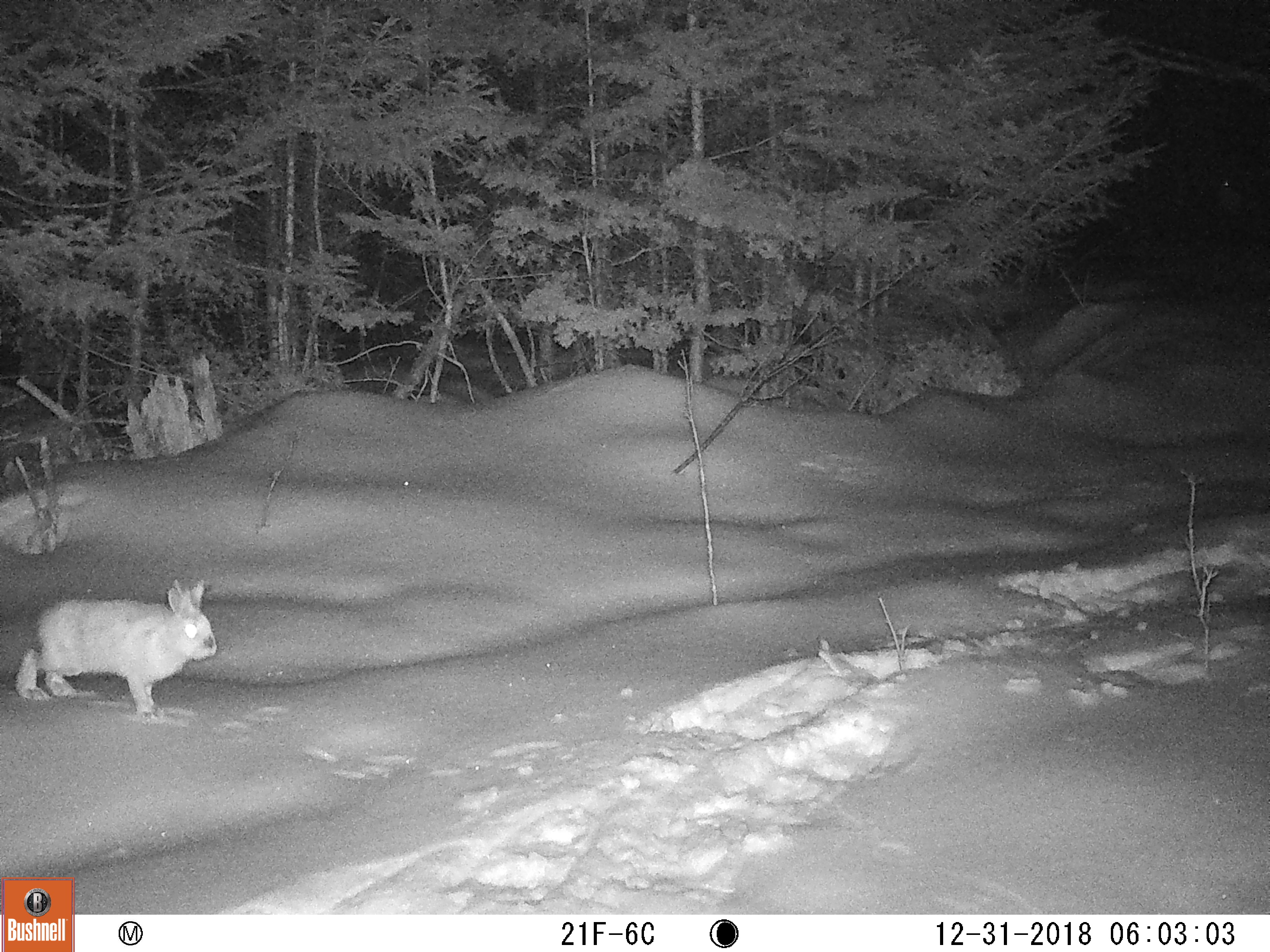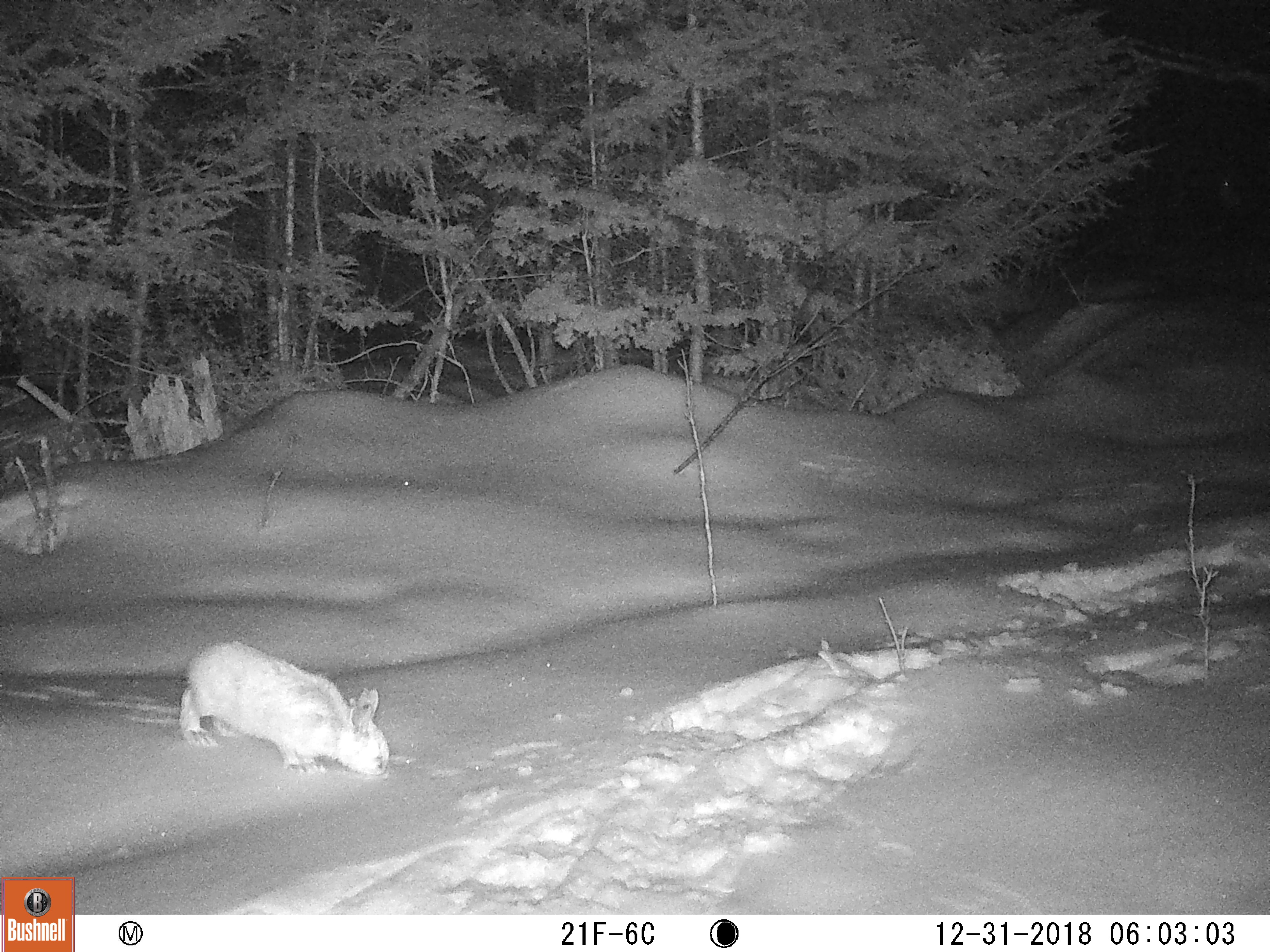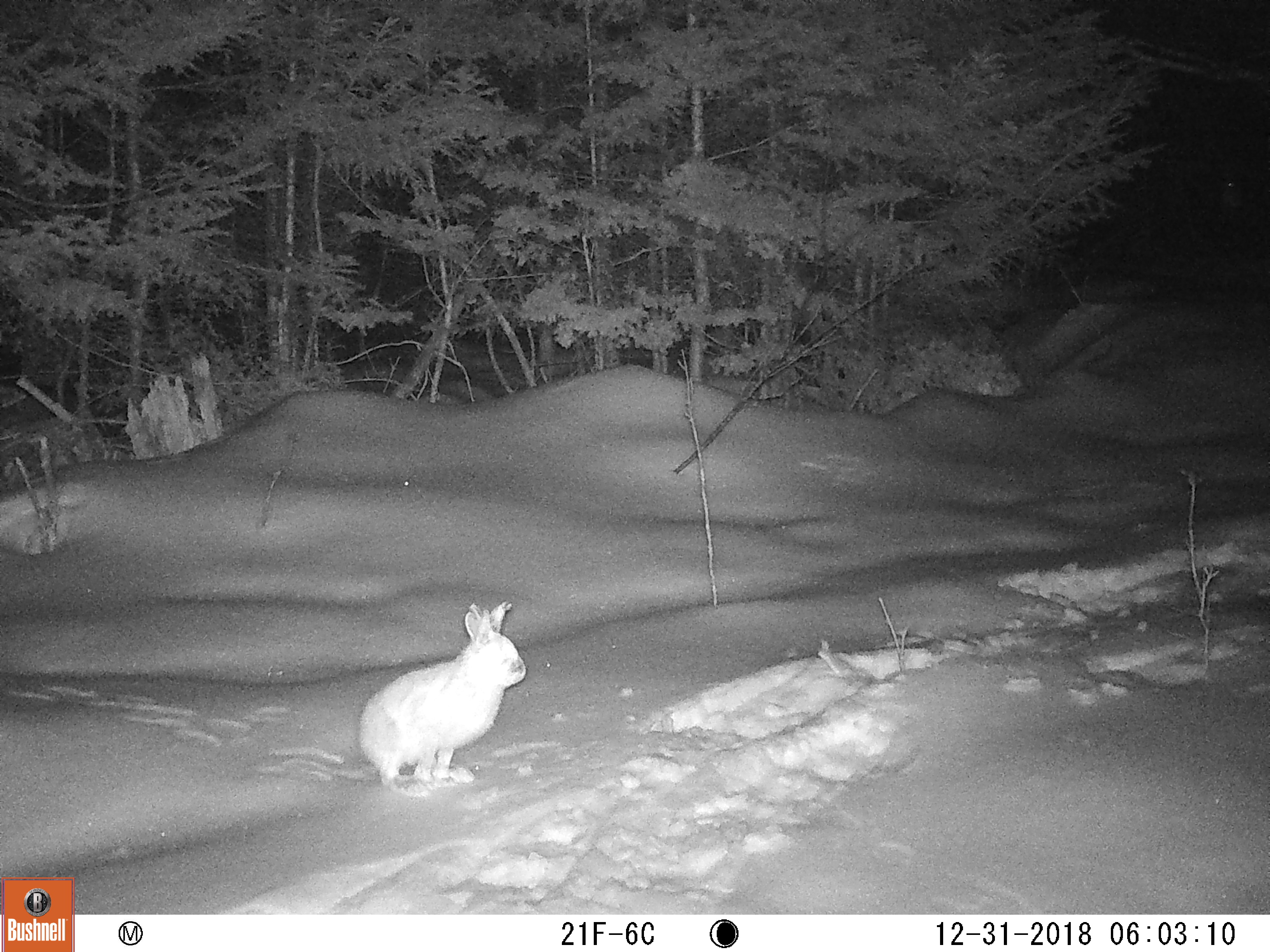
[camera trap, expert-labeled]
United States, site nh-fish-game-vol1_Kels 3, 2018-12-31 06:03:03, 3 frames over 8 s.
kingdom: Animalia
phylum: Chordata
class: Mammalia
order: Lagomorpha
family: Leporidae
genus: Lepus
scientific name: Lepus americanus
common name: snowshoe hare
Snowshoe hare (Lepus americanus).